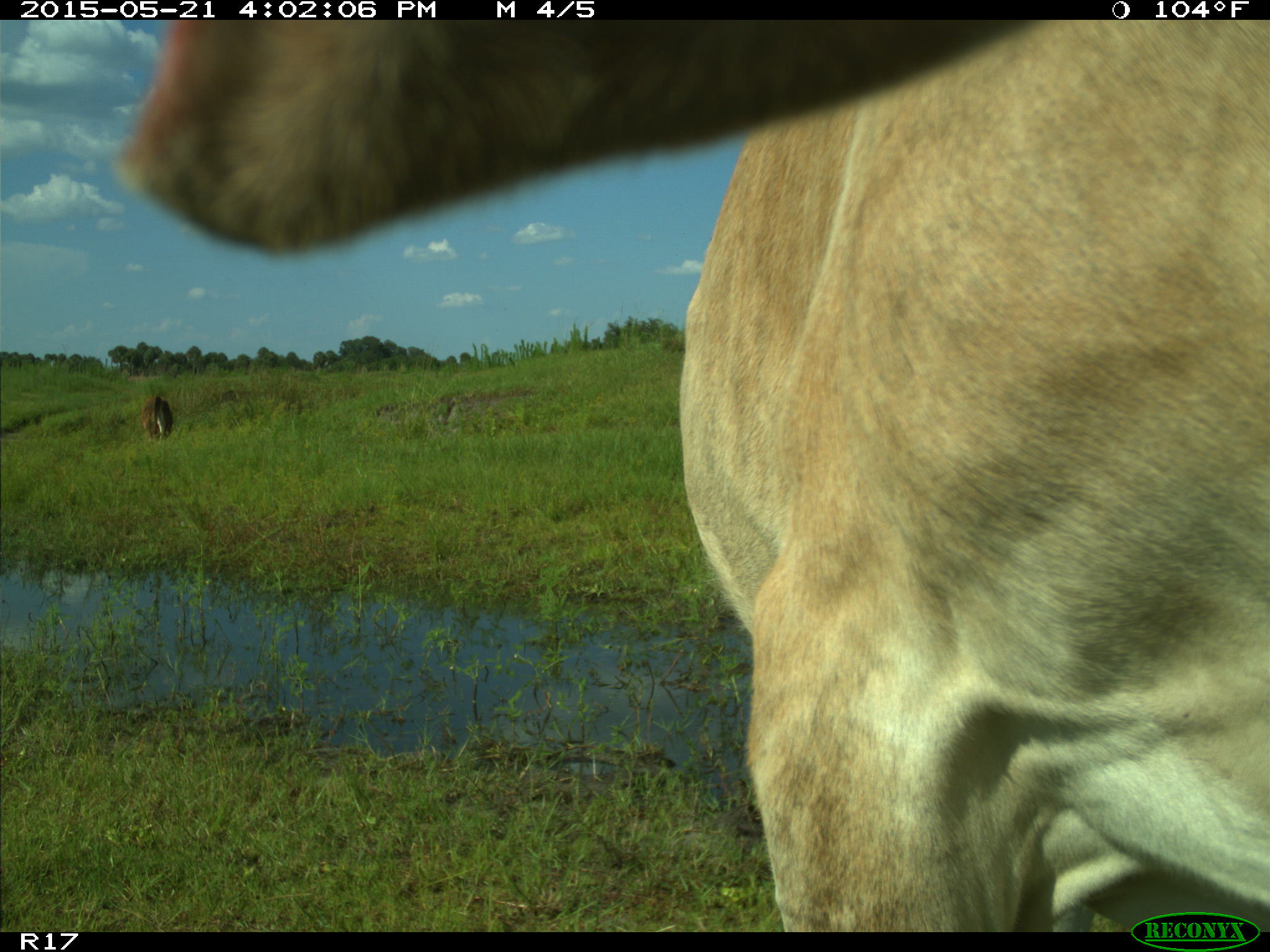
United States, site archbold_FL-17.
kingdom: Animalia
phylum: Chordata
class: Mammalia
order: Artiodactyla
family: Bovidae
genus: Bos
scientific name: Bos taurus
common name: domestic cow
Bos taurus (domestic cow).